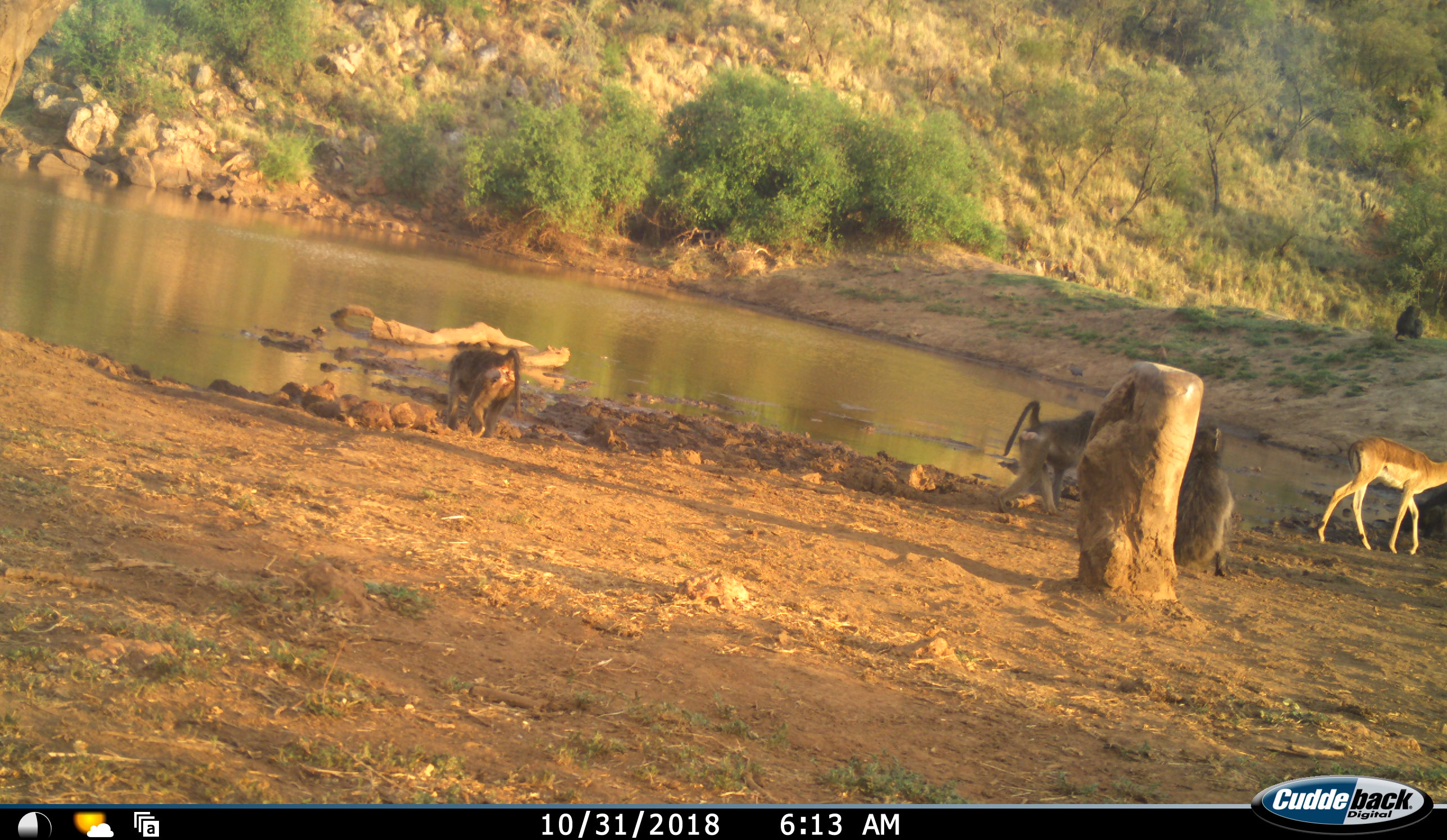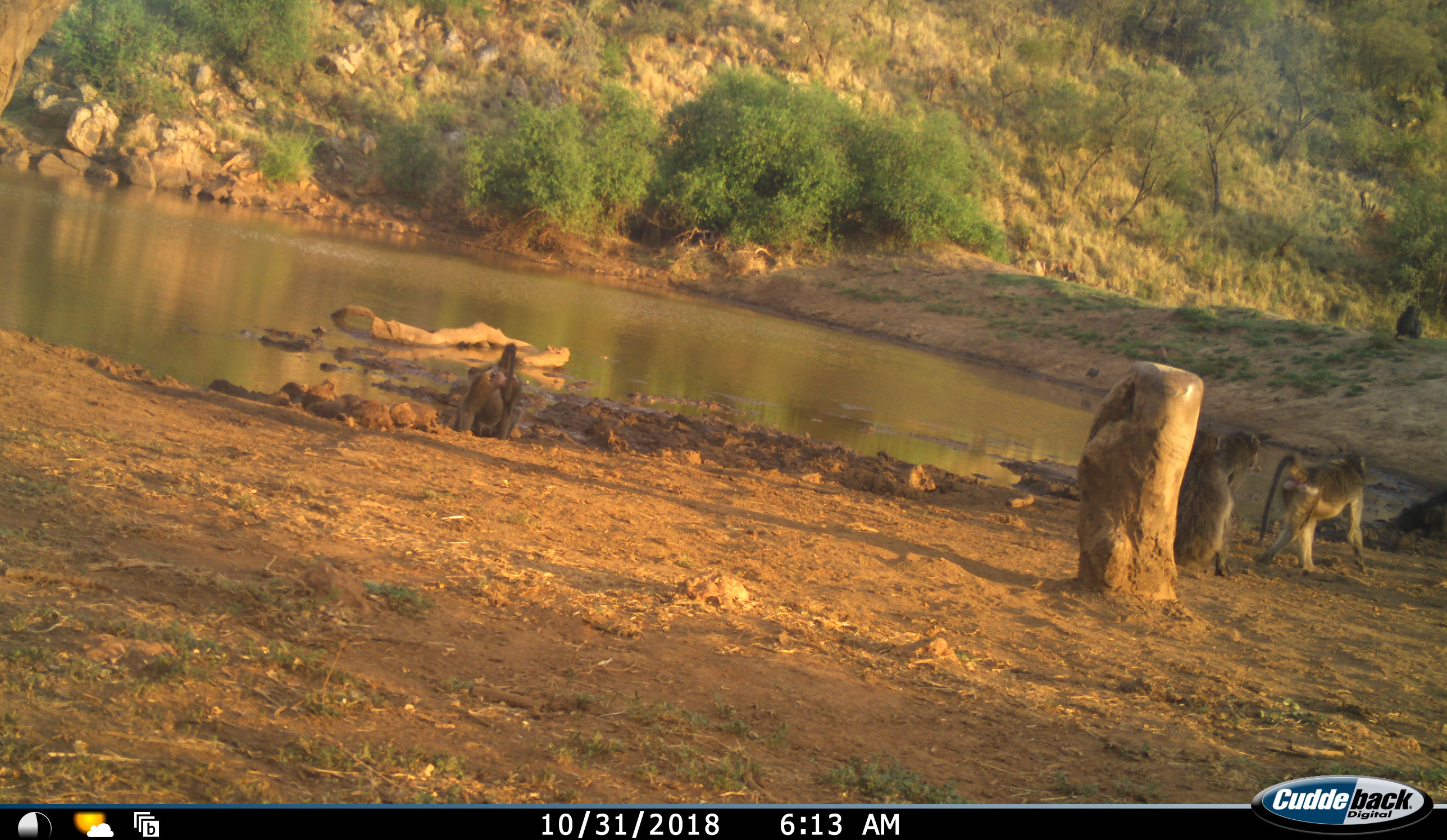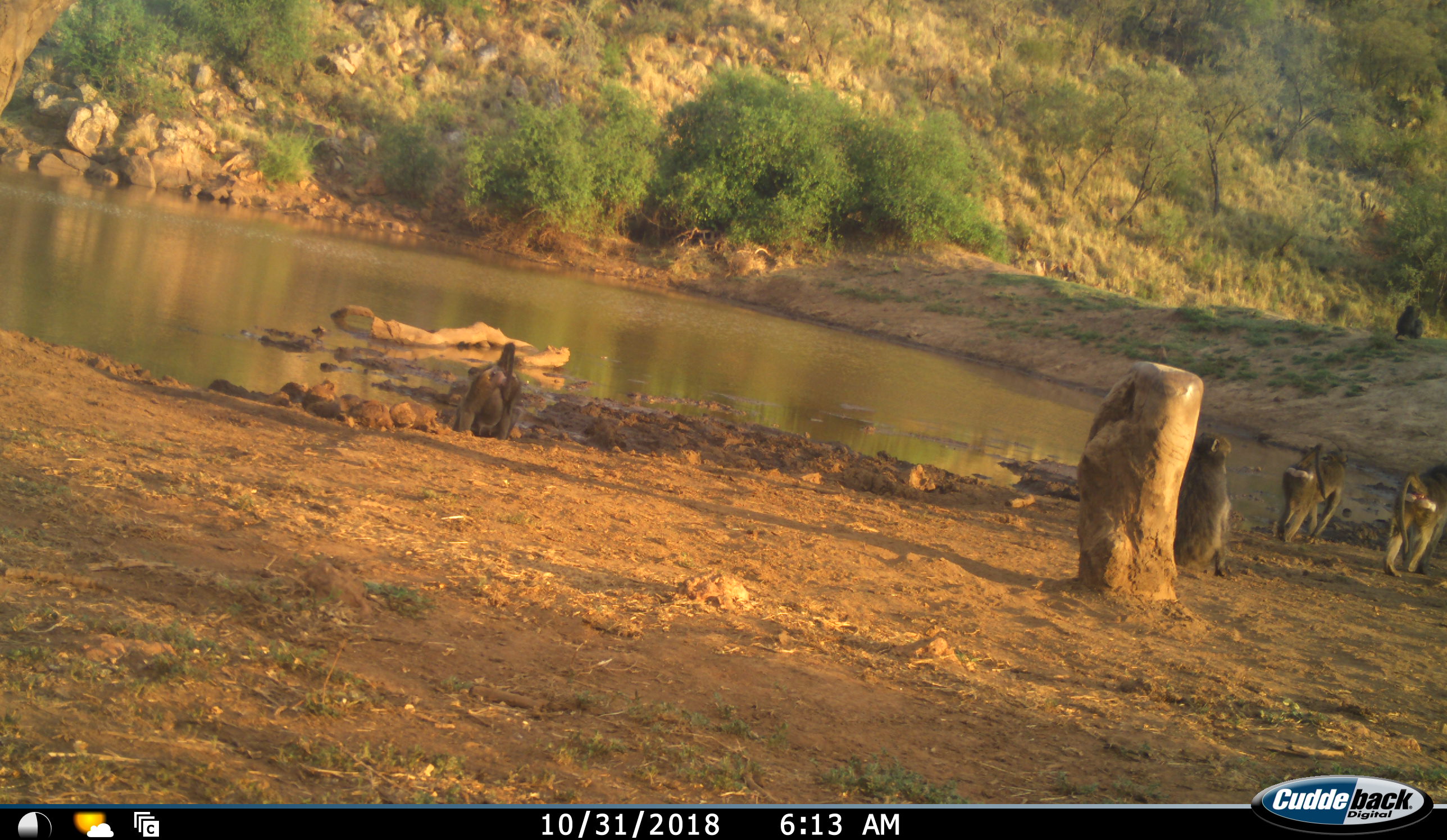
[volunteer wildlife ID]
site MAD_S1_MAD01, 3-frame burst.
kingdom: Animalia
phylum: Chordata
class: Mammalia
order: Primates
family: Cercopithecidae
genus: Papio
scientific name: Papio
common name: baboon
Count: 4.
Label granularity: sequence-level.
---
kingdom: Animalia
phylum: Chordata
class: Mammalia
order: Artiodactyla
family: Bovidae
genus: Aepyceros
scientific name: Aepyceros melampus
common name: impala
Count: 1.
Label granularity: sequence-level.